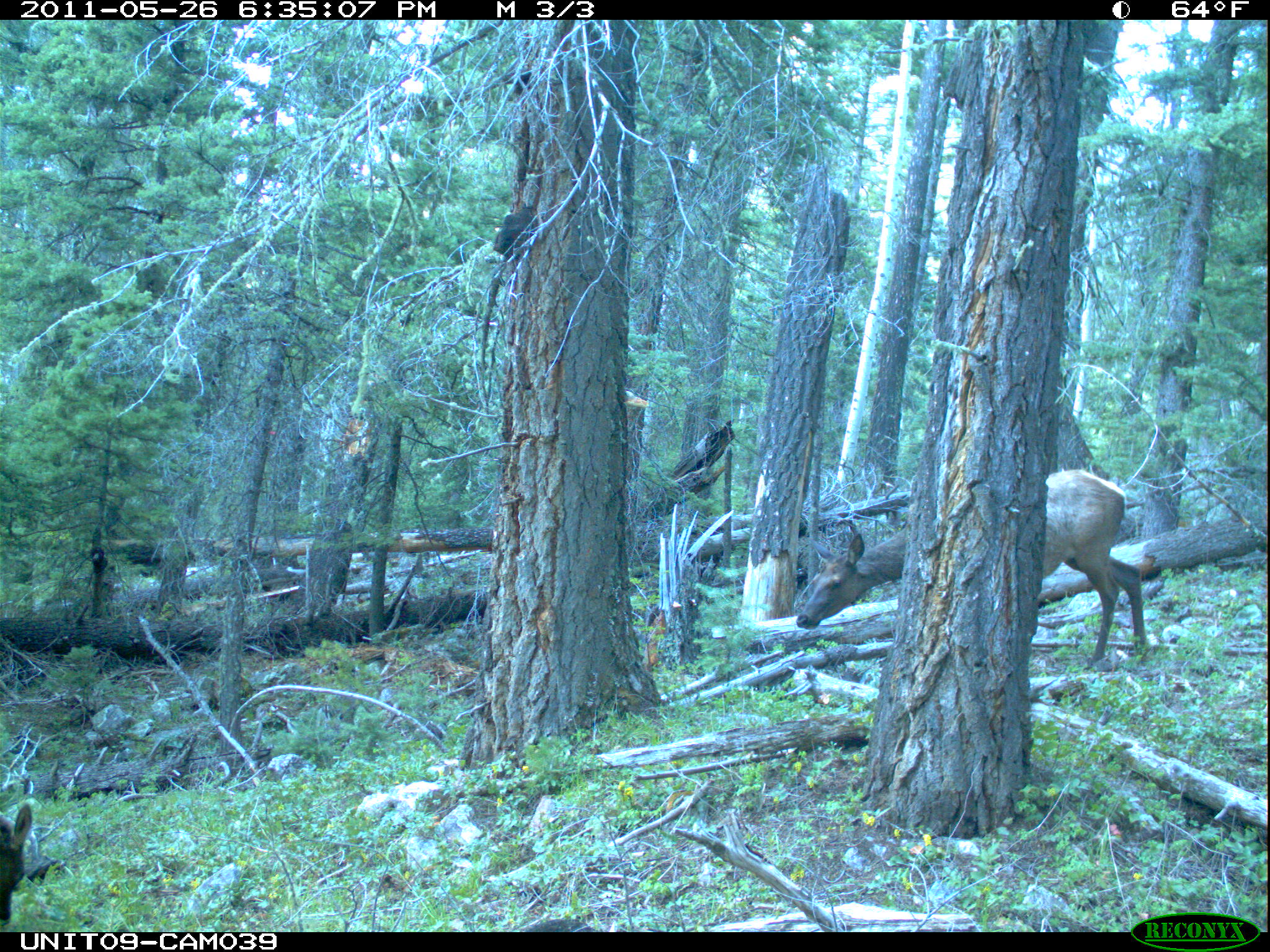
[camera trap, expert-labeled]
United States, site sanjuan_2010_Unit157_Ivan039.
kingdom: Animalia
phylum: Chordata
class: Mammalia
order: Artiodactyla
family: Cervidae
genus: Cervus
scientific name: Cervus elaphus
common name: red deer